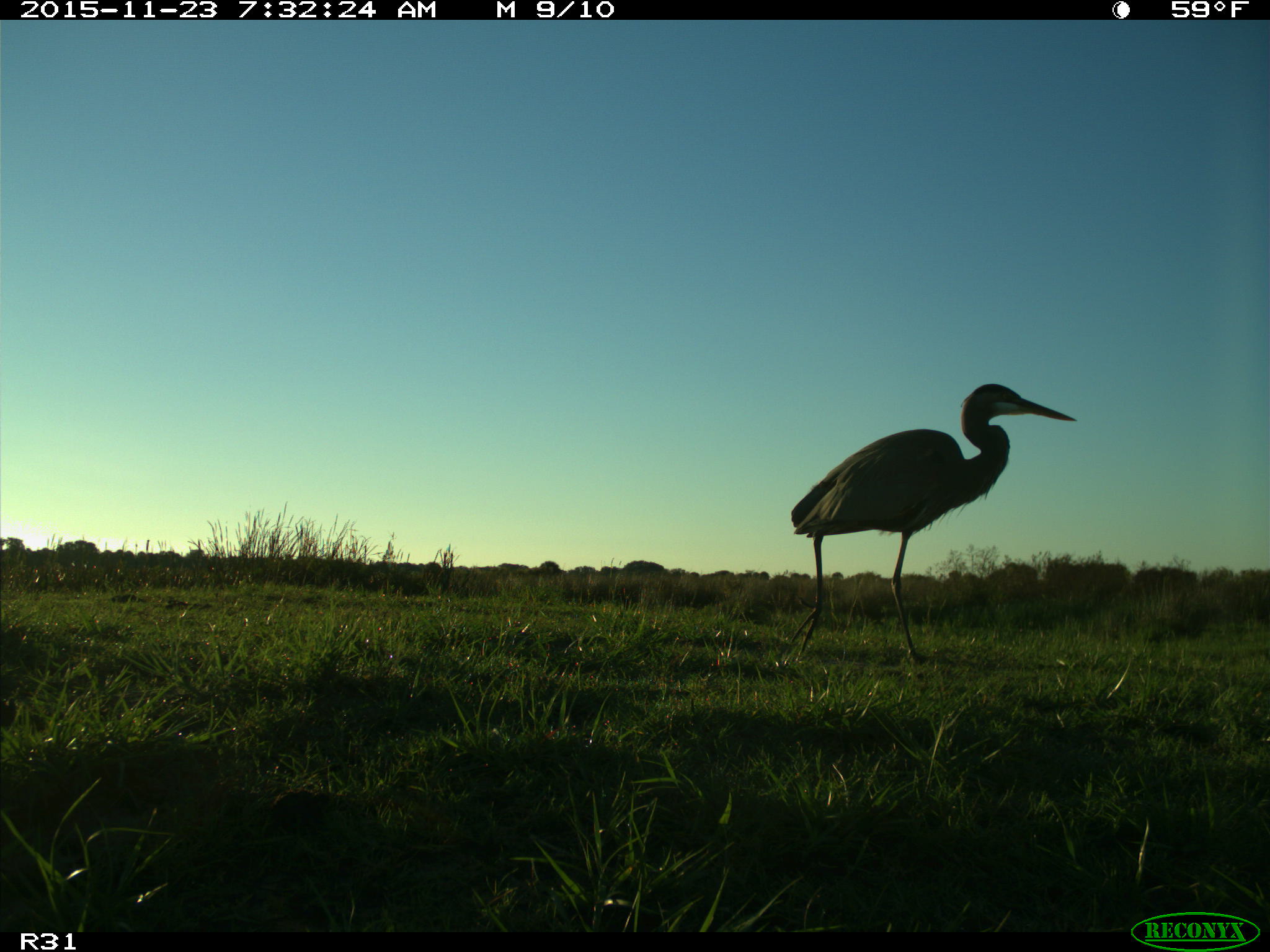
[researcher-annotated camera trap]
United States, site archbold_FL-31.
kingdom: Animalia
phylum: Chordata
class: Aves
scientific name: Aves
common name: birds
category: unidentified bird